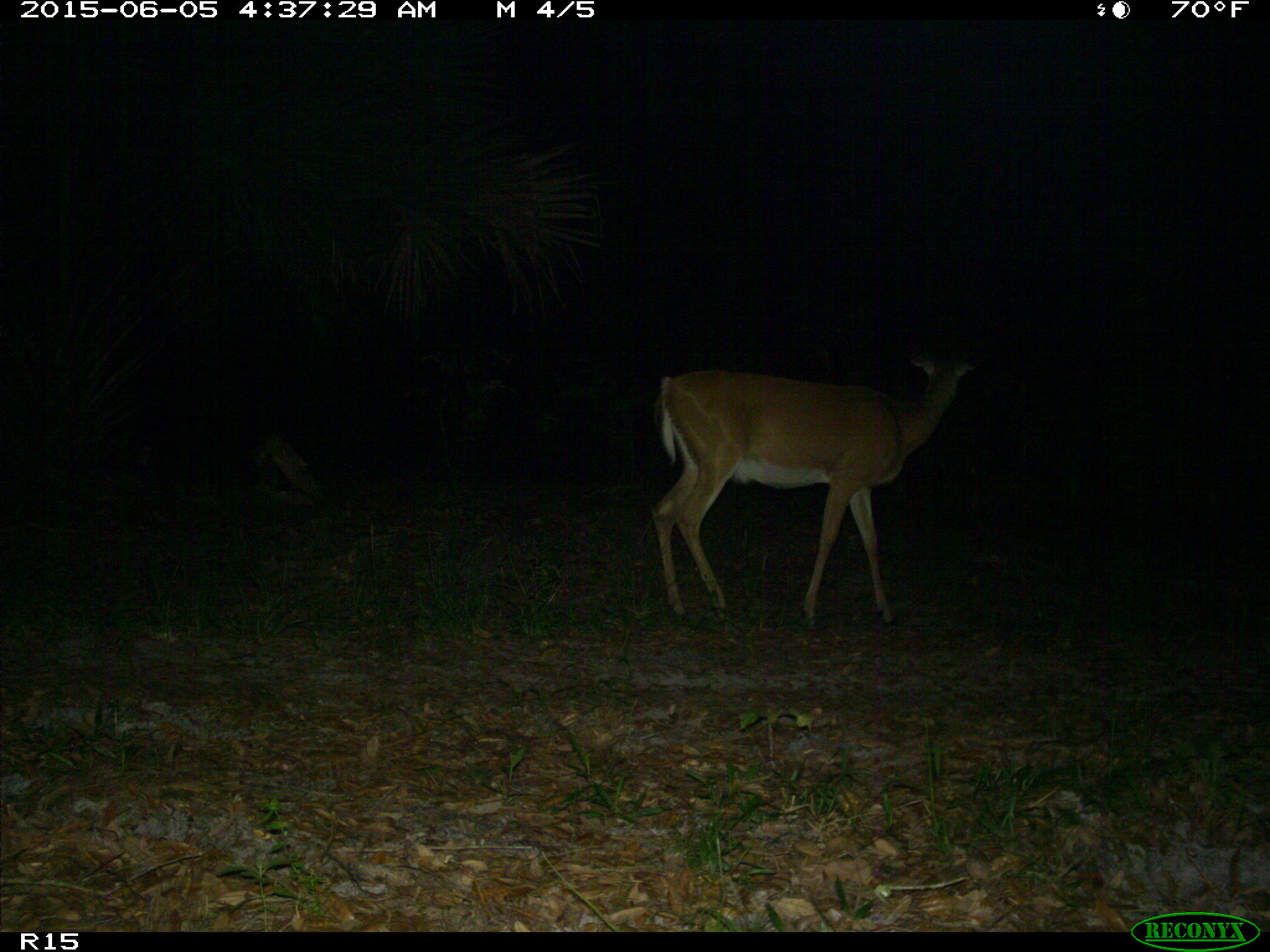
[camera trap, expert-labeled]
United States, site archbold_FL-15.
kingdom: Animalia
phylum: Chordata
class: Mammalia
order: Artiodactyla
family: Cervidae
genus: Odocoileus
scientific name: Odocoileus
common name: deer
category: unidentified deer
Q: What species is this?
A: Unidentified deer (deer) (Odocoileus).